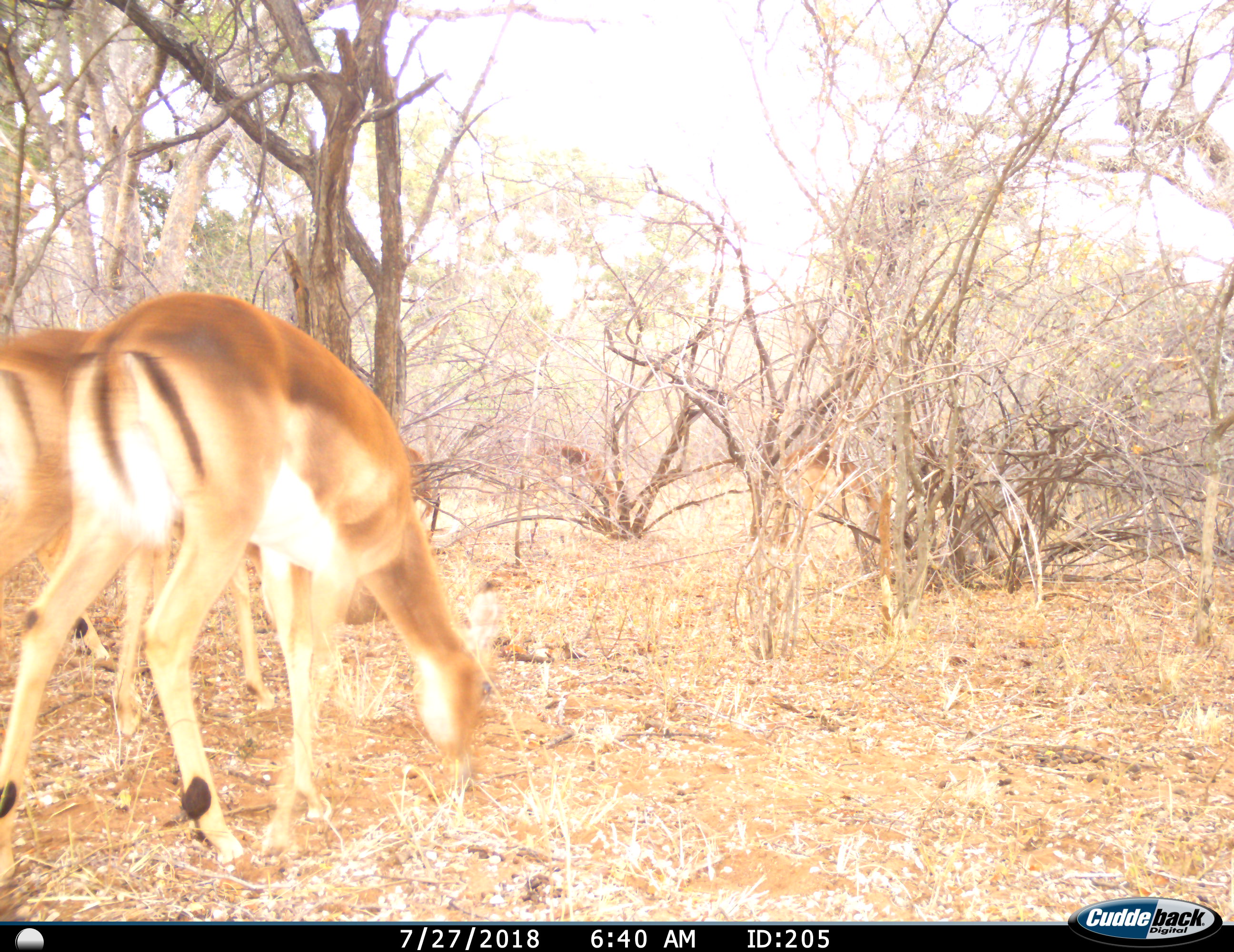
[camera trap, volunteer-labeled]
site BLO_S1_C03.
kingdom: Animalia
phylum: Chordata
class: Mammalia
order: Artiodactyla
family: Bovidae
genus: Aepyceros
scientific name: Aepyceros melampus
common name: impala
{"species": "impala (Aepyceros melampus)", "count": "2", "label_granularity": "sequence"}